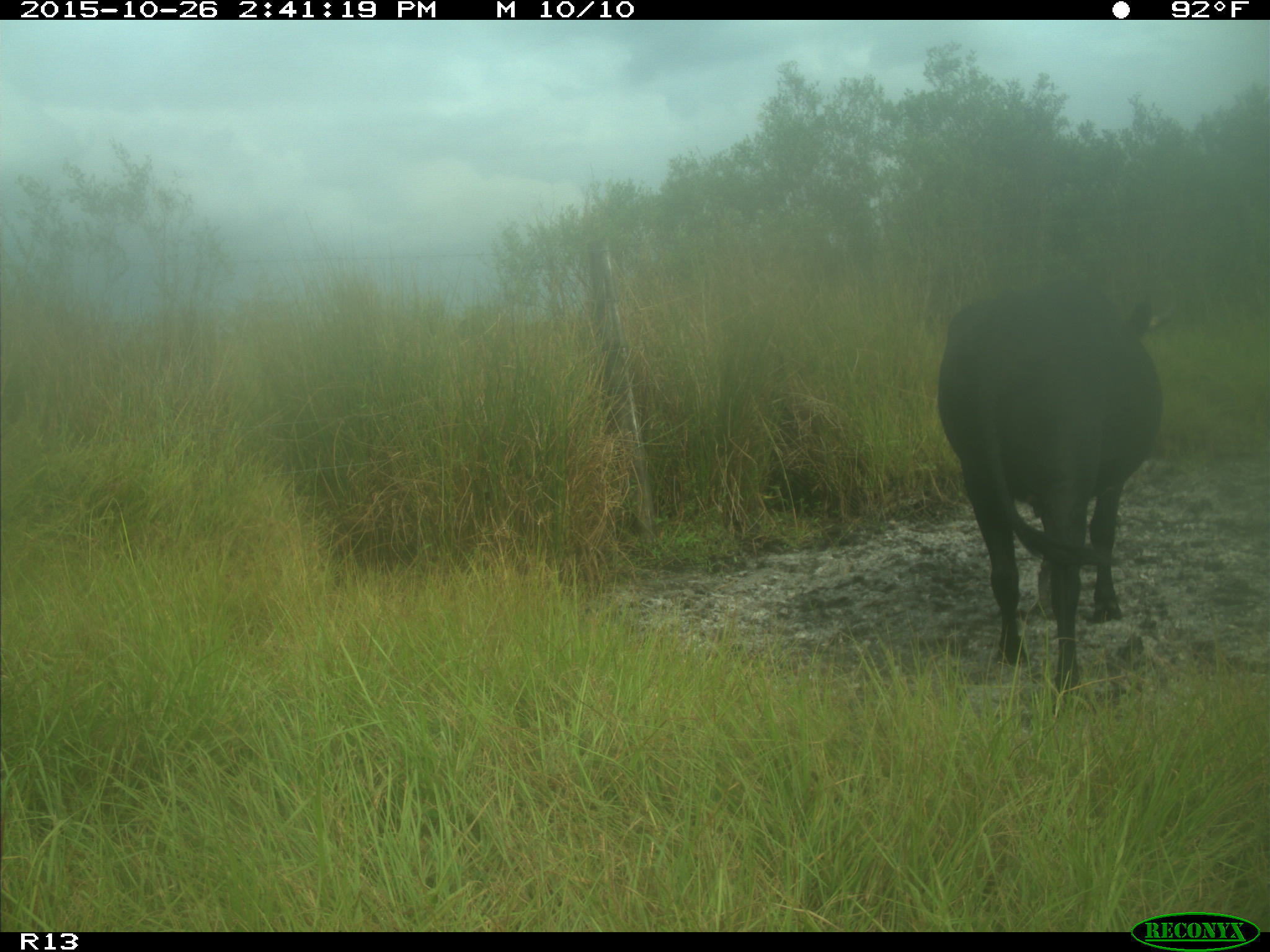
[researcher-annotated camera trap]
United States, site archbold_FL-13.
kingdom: Animalia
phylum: Chordata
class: Mammalia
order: Artiodactyla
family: Bovidae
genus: Bos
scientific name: Bos taurus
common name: domestic cow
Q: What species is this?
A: Bos taurus (domestic cow).